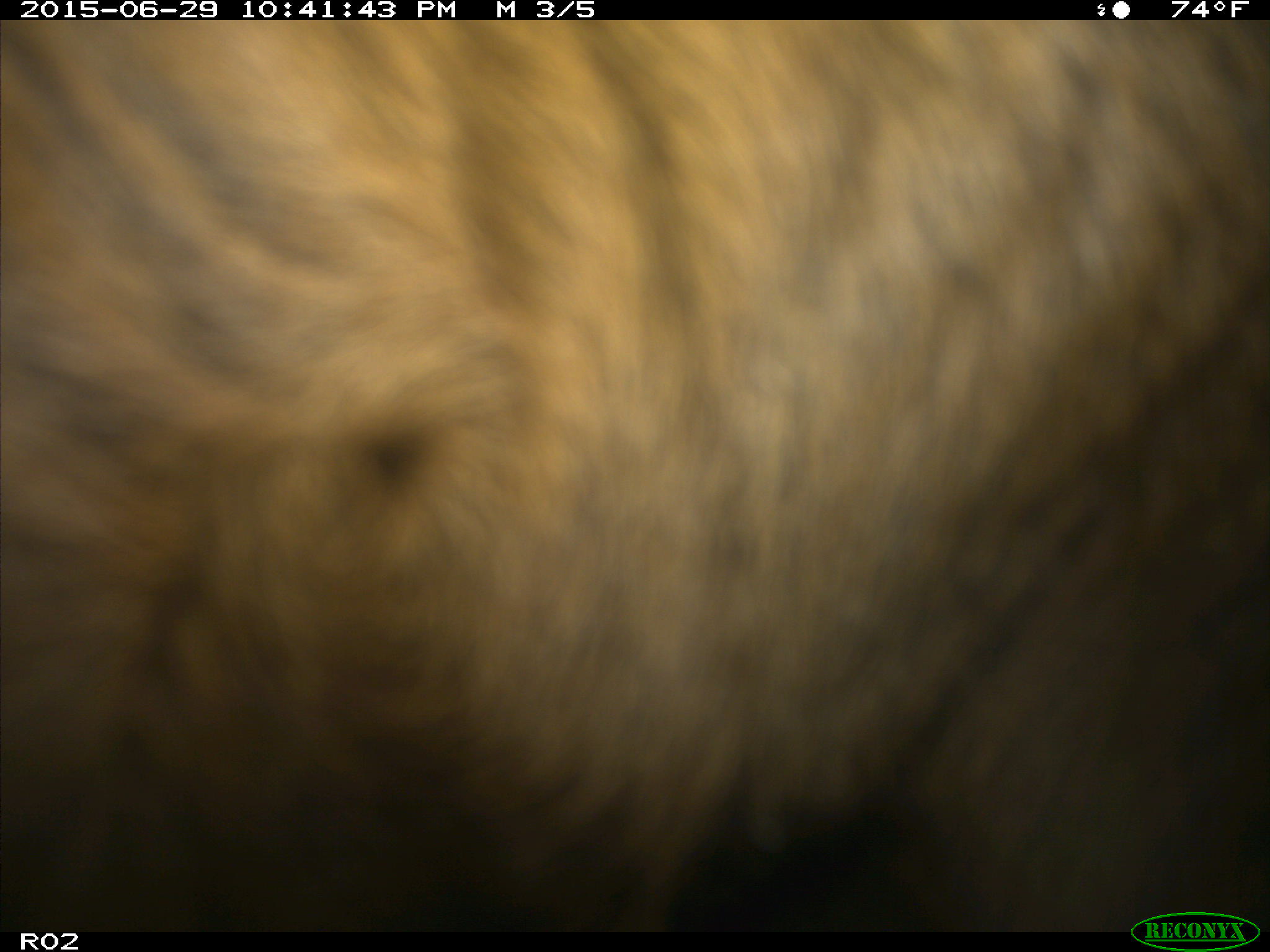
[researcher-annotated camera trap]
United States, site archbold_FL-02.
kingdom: Animalia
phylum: Chordata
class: Mammalia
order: Artiodactyla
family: Bovidae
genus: Bos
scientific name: Bos taurus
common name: domestic cow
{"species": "Bos taurus (domestic cow)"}